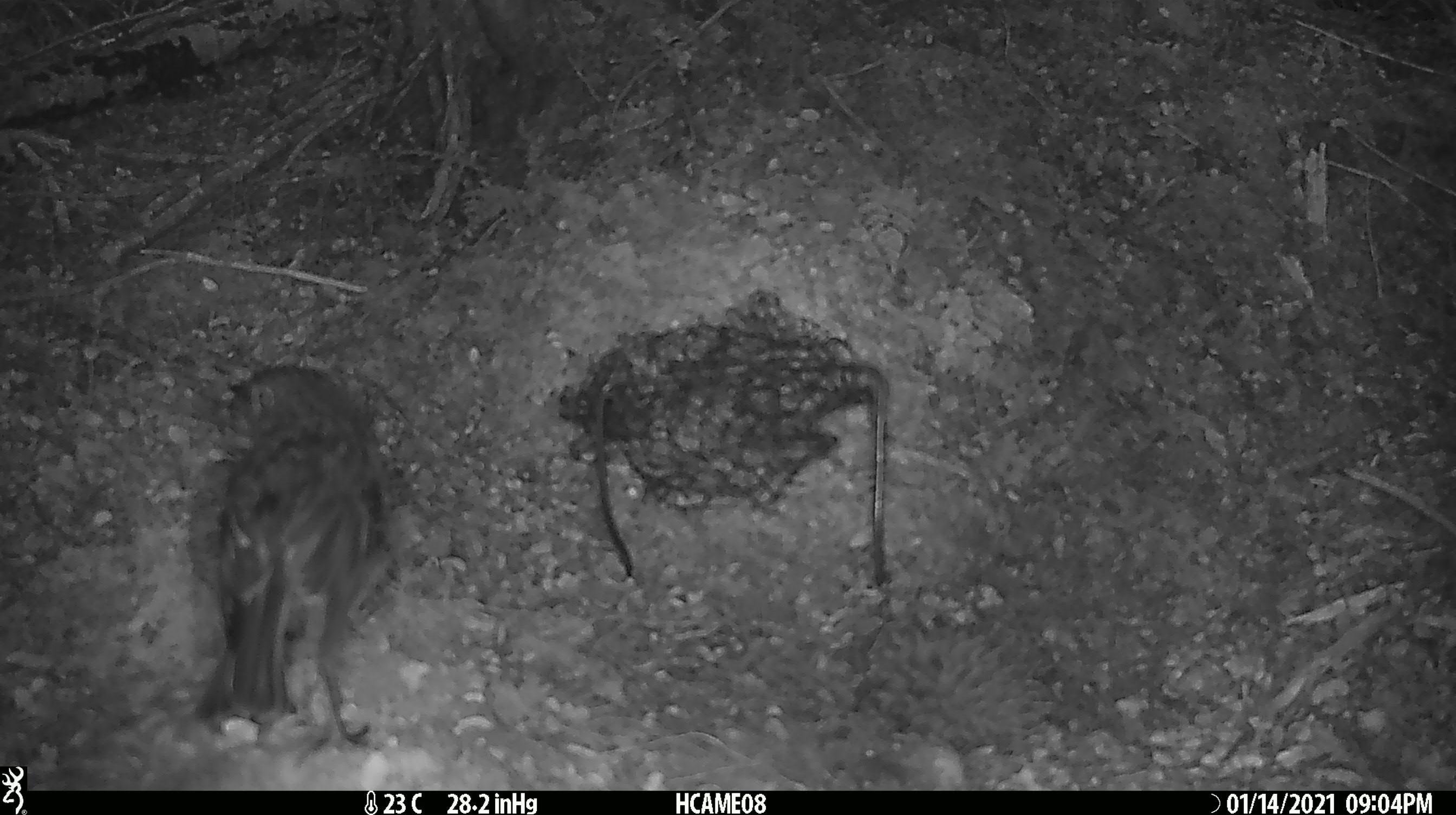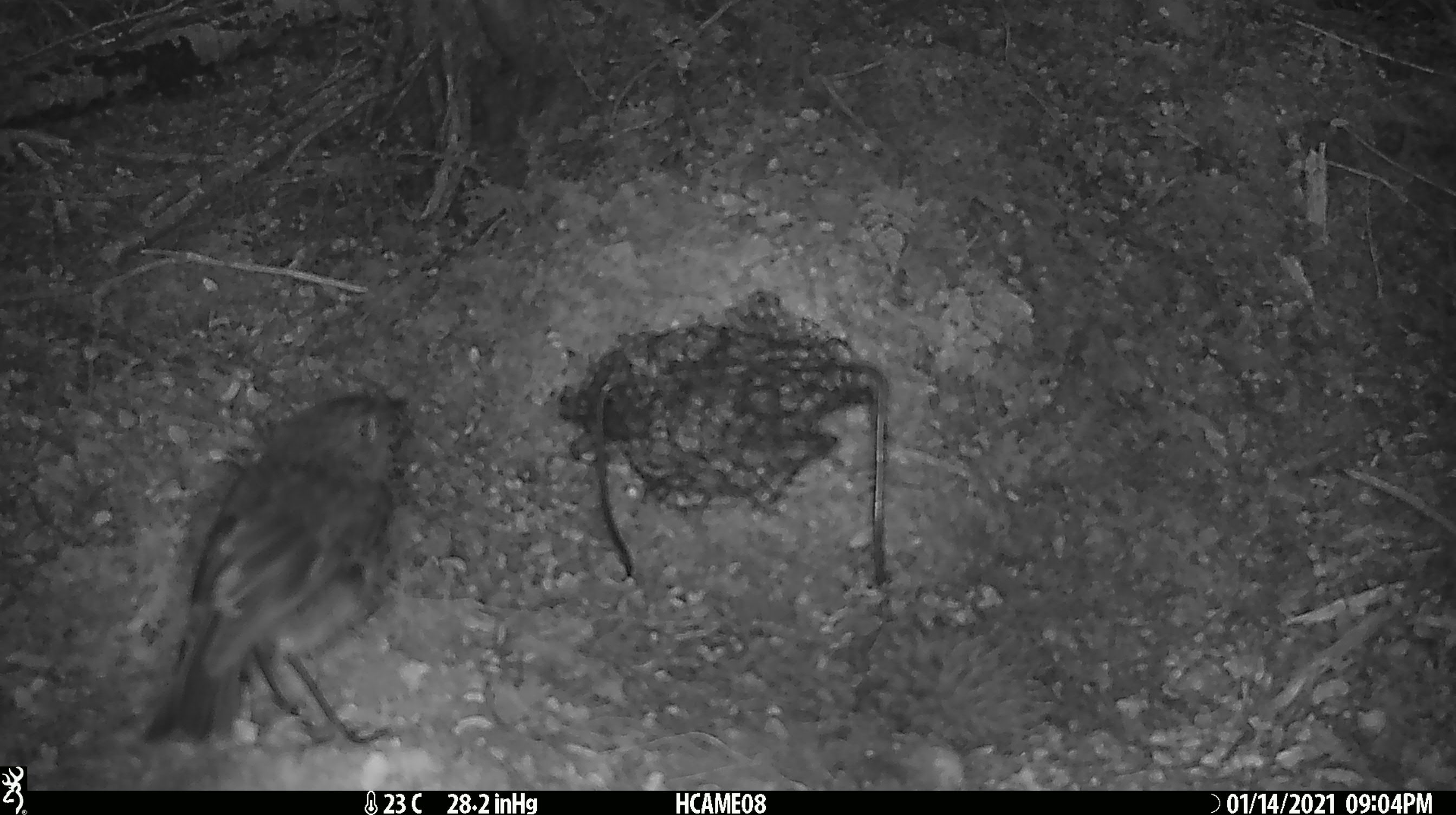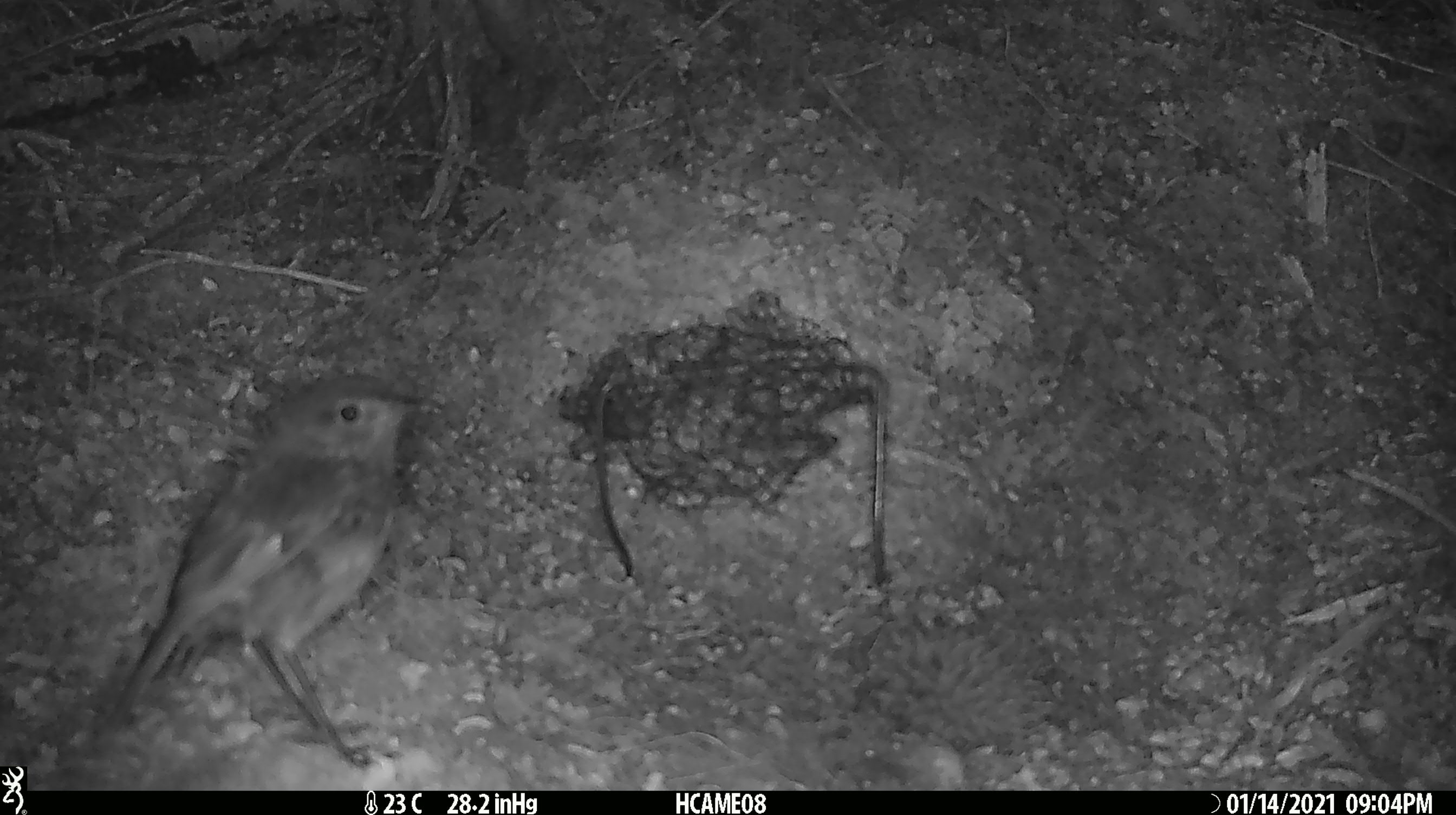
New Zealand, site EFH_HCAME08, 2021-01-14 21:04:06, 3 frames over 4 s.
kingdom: Animalia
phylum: Chordata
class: Aves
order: Passeriformes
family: Petroicidae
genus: Petroica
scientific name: Petroica australis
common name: new zealand robin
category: robin